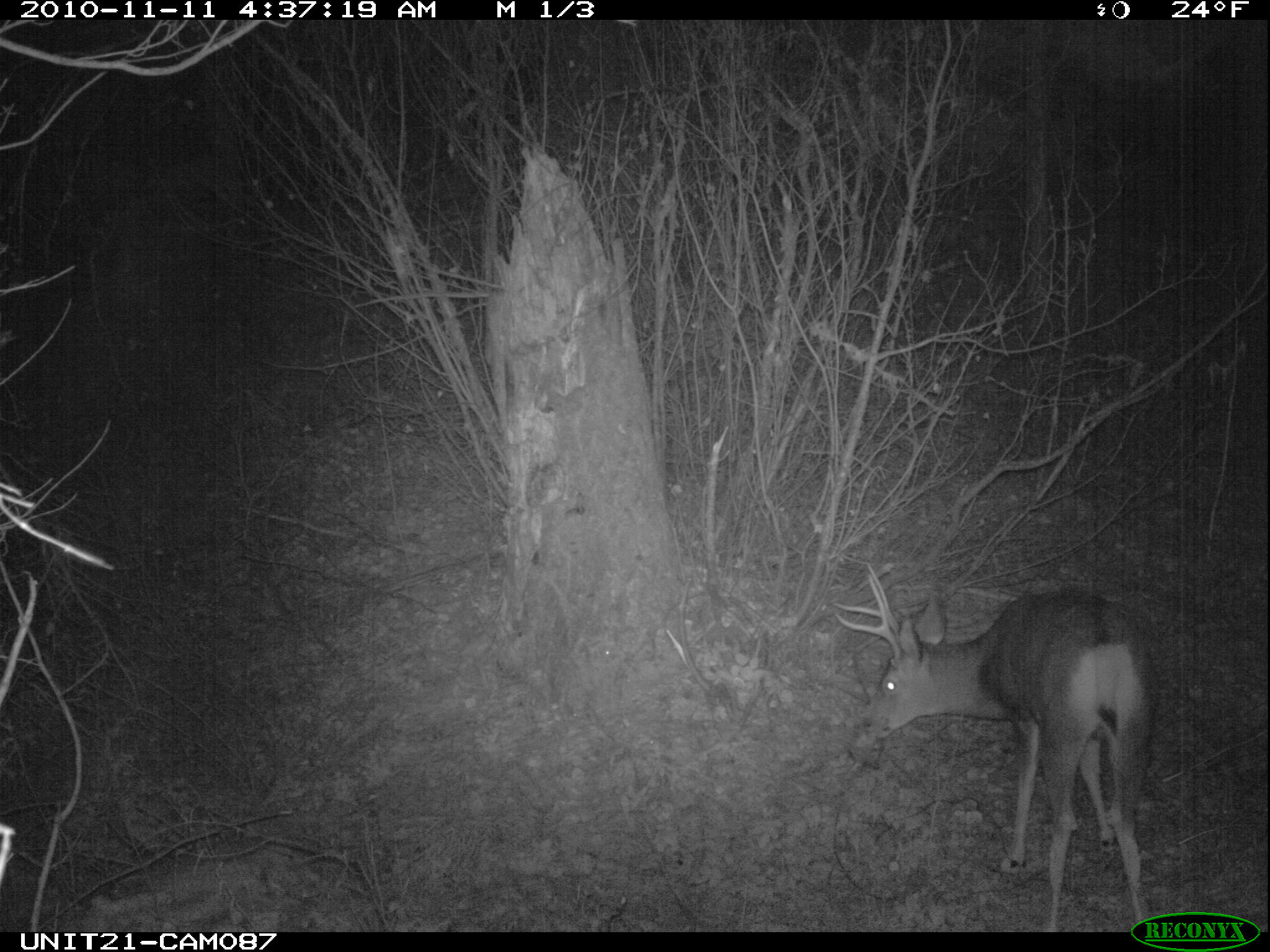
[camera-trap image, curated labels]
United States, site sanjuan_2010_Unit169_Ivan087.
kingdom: Animalia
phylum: Chordata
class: Mammalia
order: Artiodactyla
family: Cervidae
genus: Odocoileus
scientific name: Odocoileus hemionus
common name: mule deer